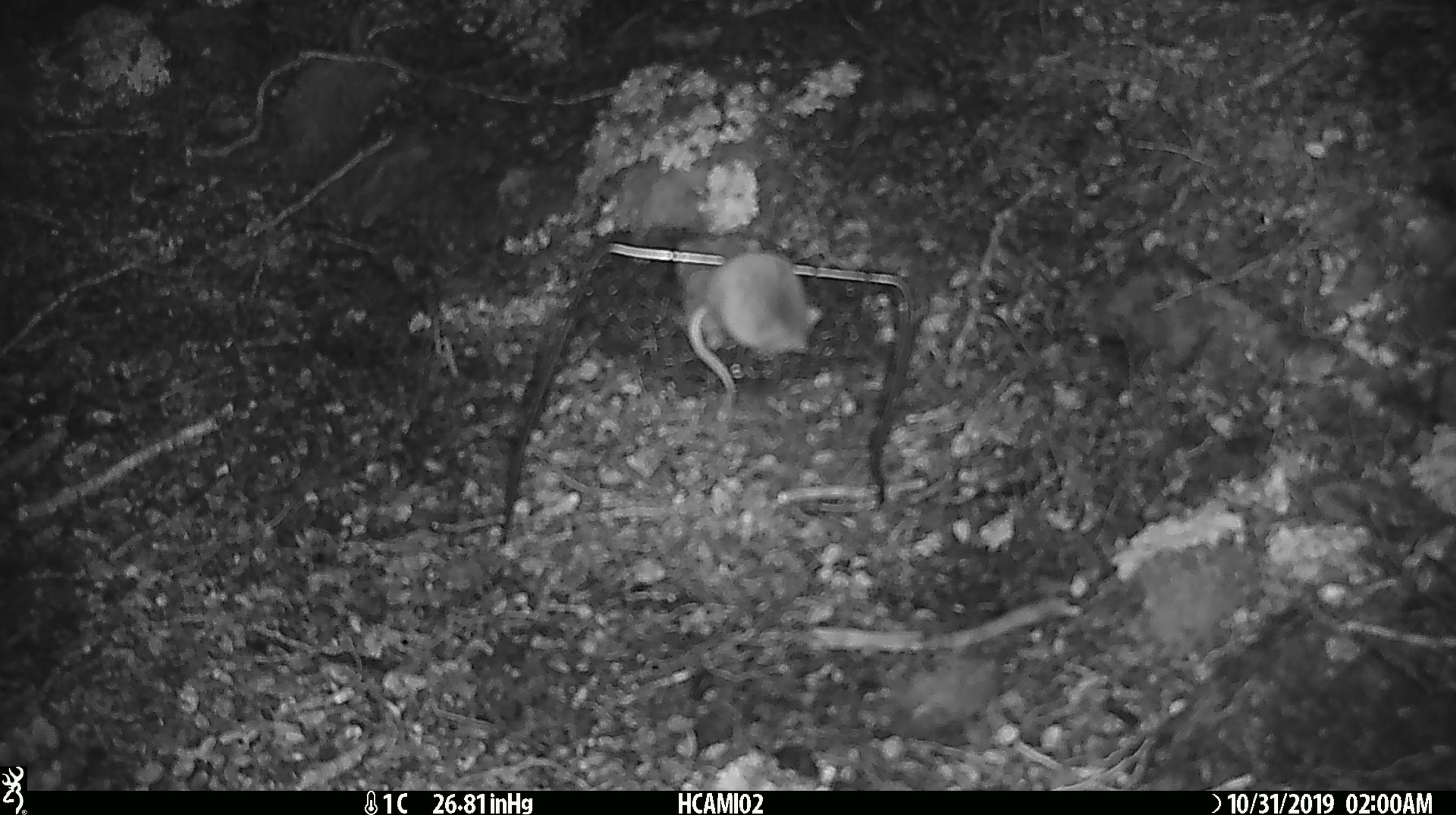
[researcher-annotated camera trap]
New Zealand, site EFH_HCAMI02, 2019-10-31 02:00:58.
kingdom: Animalia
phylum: Chordata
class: Mammalia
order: Rodentia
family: Muridae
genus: Mus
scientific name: Mus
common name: mouse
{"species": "mouse (Mus)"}